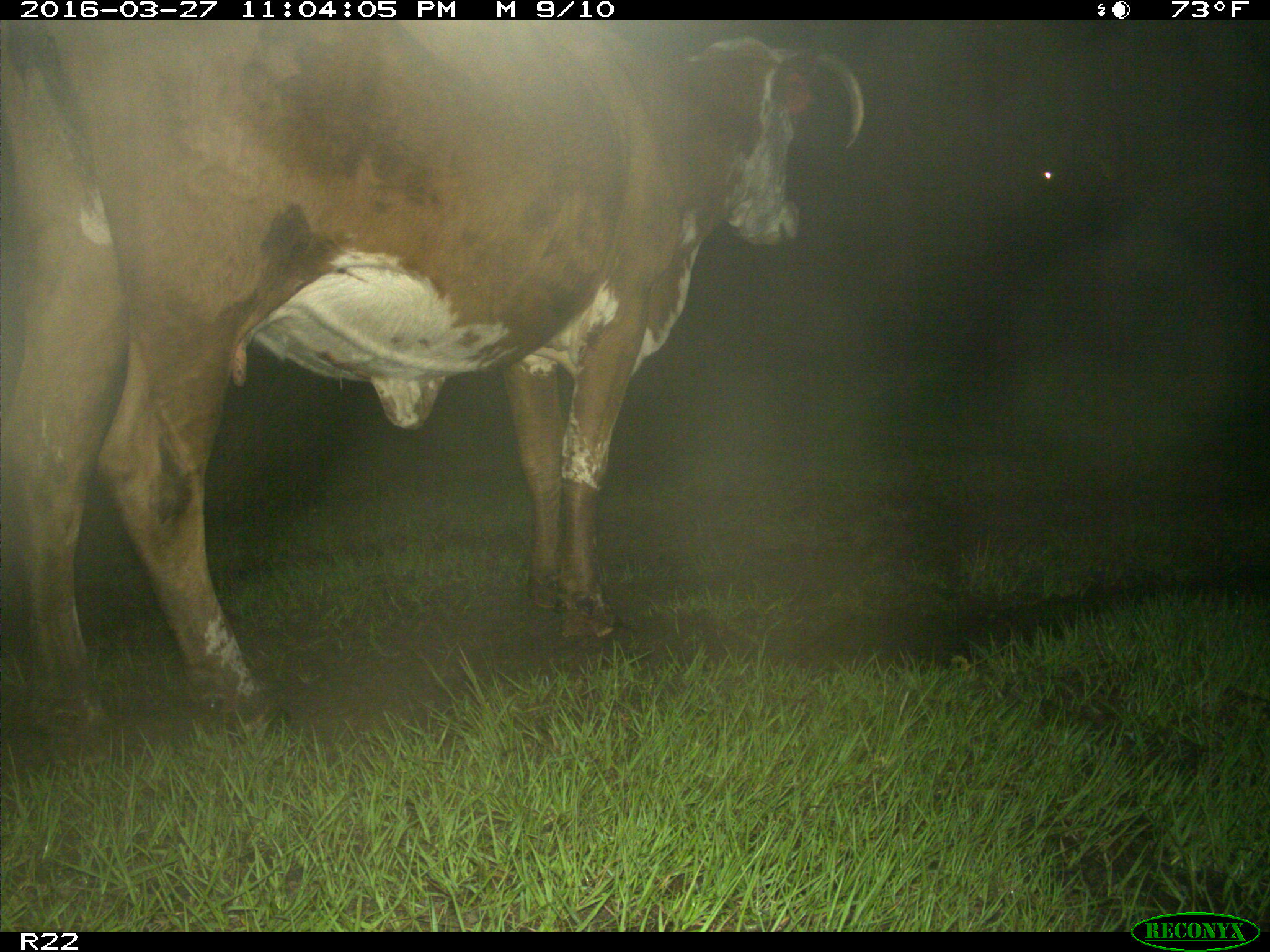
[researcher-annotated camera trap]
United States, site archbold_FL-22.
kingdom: Animalia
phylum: Chordata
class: Mammalia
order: Artiodactyla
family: Bovidae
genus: Bos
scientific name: Bos taurus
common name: domestic cow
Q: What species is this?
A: Bos taurus (domestic cow).